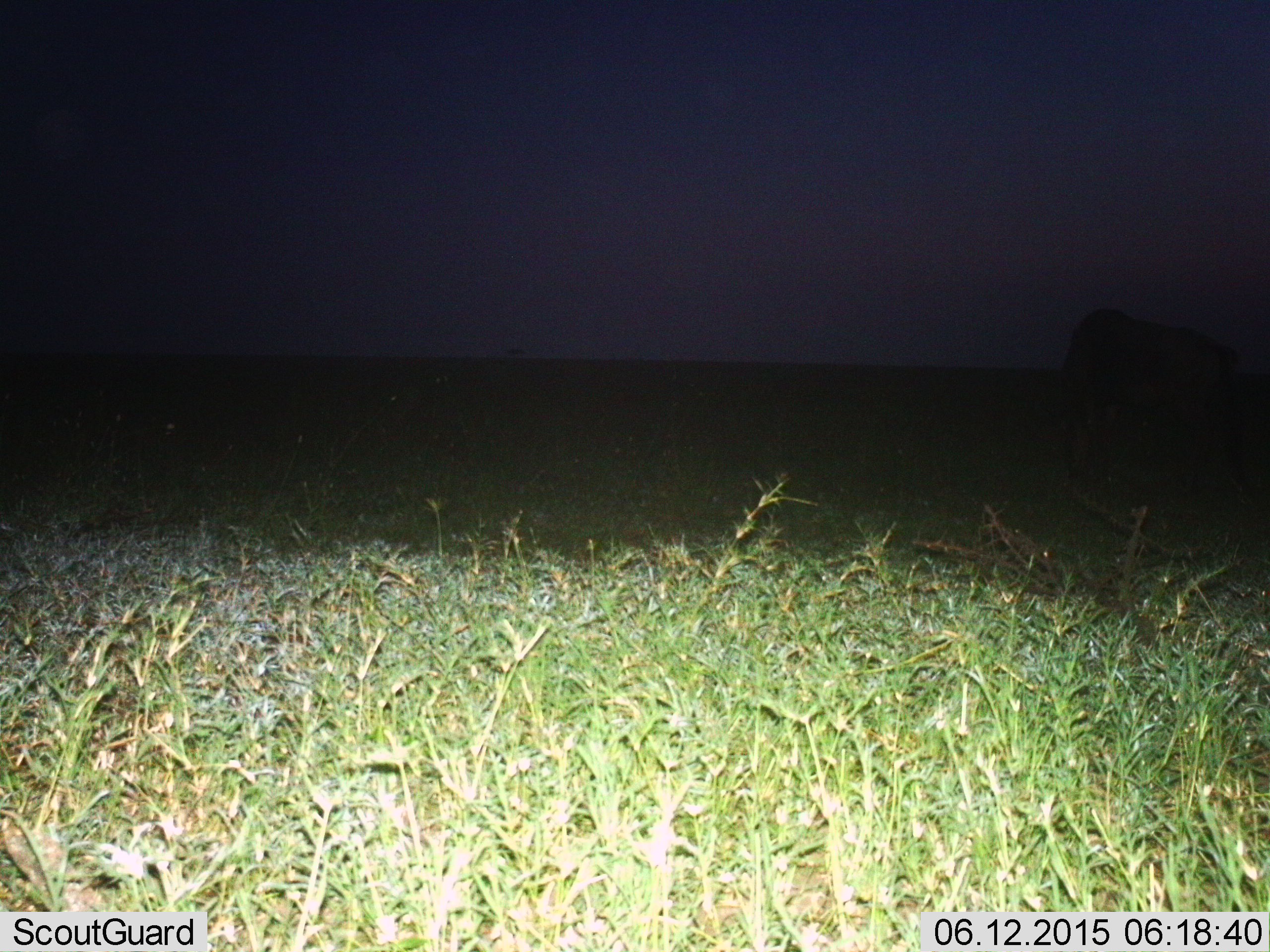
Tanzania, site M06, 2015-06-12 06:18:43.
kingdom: Animalia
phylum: Chordata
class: Mammalia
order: Artiodactyla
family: Bovidae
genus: Connochaetes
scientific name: Connochaetes taurinus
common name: blue wildebeest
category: wildebeest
Wildebeest (blue wildebeest) (Connochaetes taurinus), count 1. Behavior (volunteer vote fractions): standing 44%, resting 0%, moving 0%, interacting 0%. Young present (vote fraction): 0%. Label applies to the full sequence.